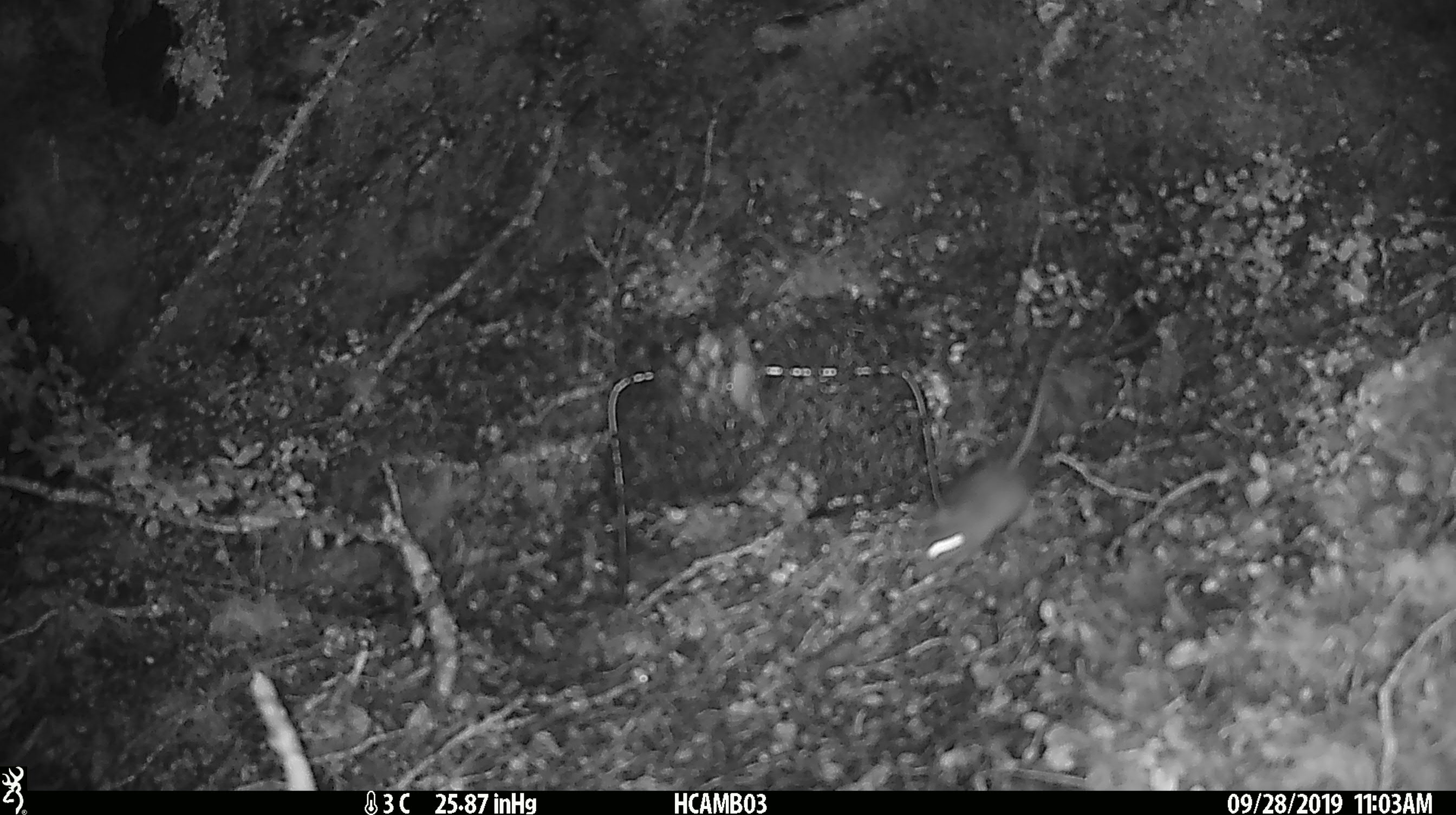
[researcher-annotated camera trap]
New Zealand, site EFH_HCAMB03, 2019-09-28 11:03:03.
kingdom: Animalia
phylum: Chordata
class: Mammalia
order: Rodentia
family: Muridae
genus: Mus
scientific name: Mus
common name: mouse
Mouse (Mus).